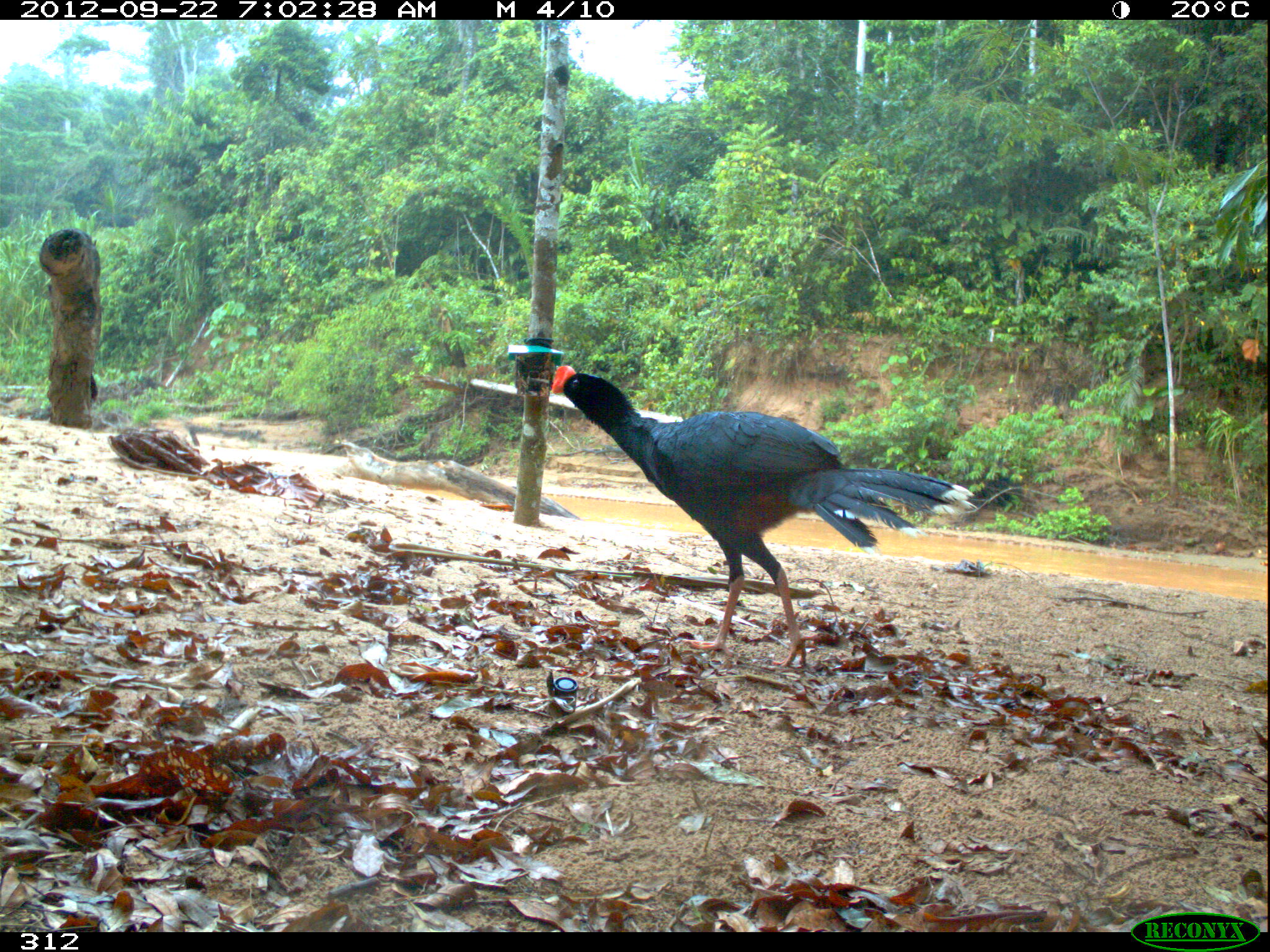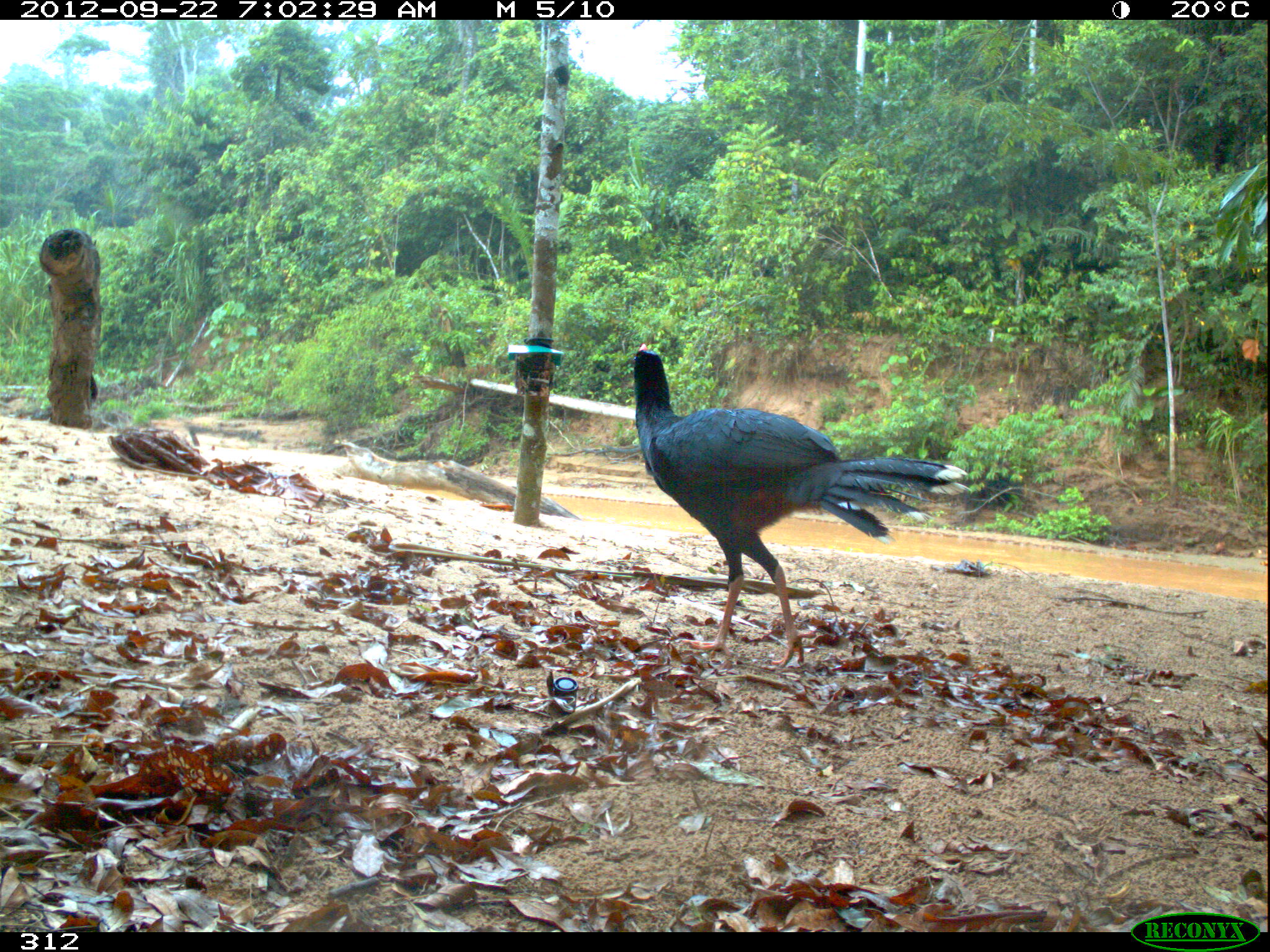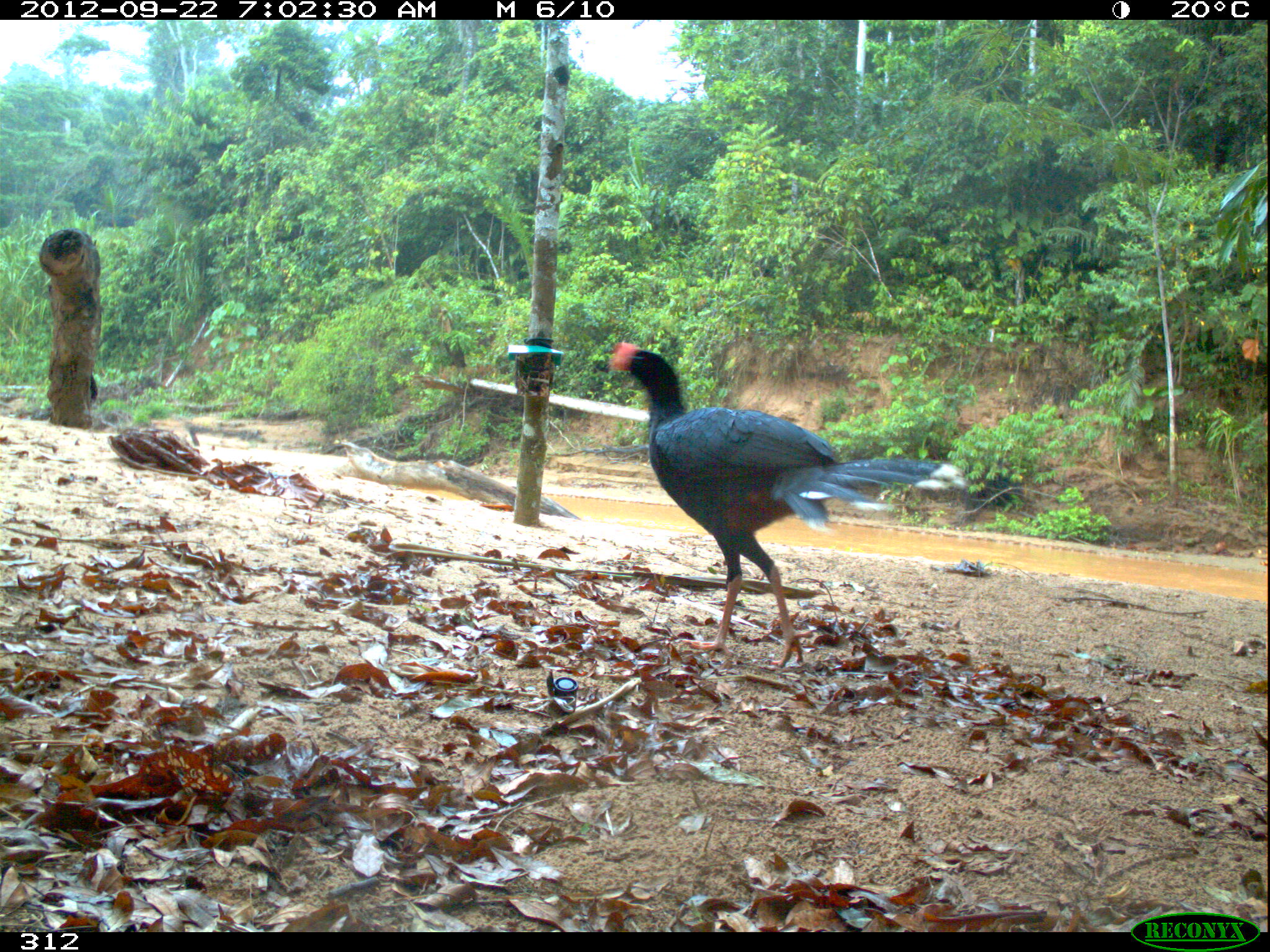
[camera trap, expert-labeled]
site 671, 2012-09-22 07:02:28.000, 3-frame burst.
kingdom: Animalia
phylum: Chordata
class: Aves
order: Galliformes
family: Cracidae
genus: Mitu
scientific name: Mitu tuberosum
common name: razor-billed curassow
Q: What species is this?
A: Mitu tuberosum (razor-billed curassow).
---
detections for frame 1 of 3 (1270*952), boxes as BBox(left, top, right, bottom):
mitu tuberosum: BBox(547, 362, 976, 666)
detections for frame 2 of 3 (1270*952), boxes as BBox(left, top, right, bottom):
mitu tuberosum: BBox(628, 340, 970, 668)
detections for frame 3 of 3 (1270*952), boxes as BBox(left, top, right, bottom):
mitu tuberosum: BBox(608, 340, 970, 666)